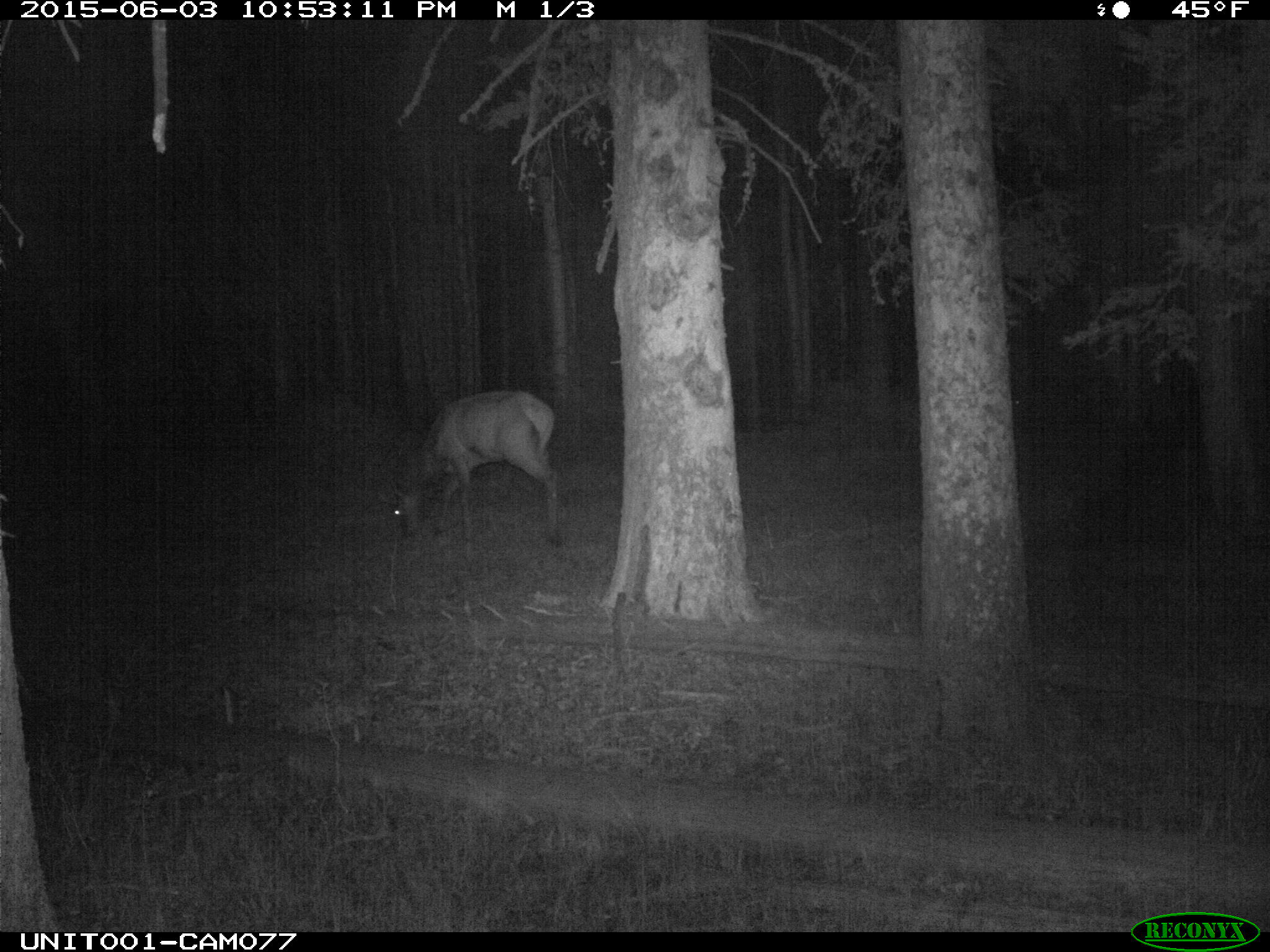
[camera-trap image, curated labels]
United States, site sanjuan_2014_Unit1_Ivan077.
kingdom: Animalia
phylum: Chordata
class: Mammalia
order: Artiodactyla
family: Cervidae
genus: Cervus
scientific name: Cervus elaphus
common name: red deer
Cervus elaphus (red deer).